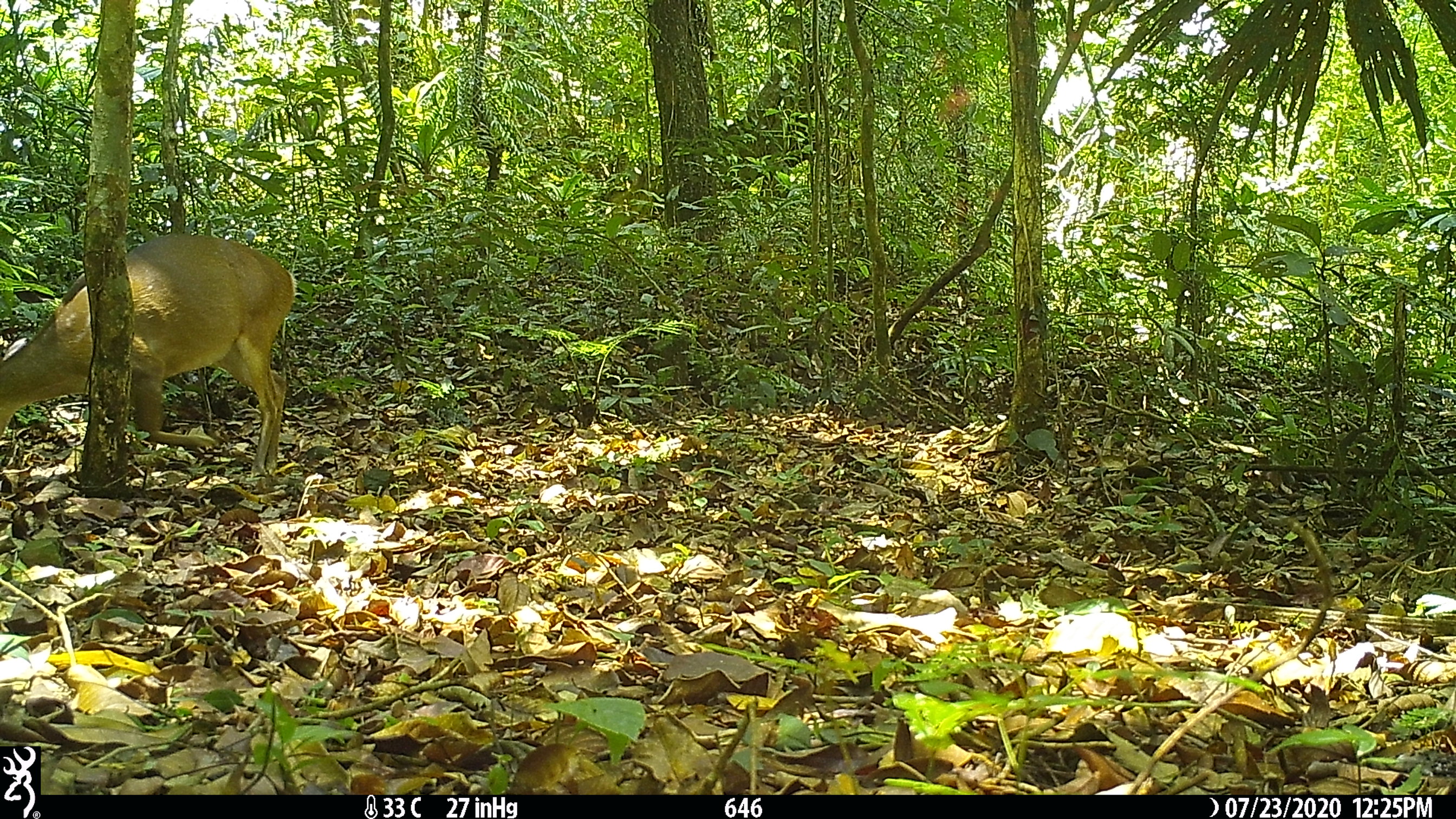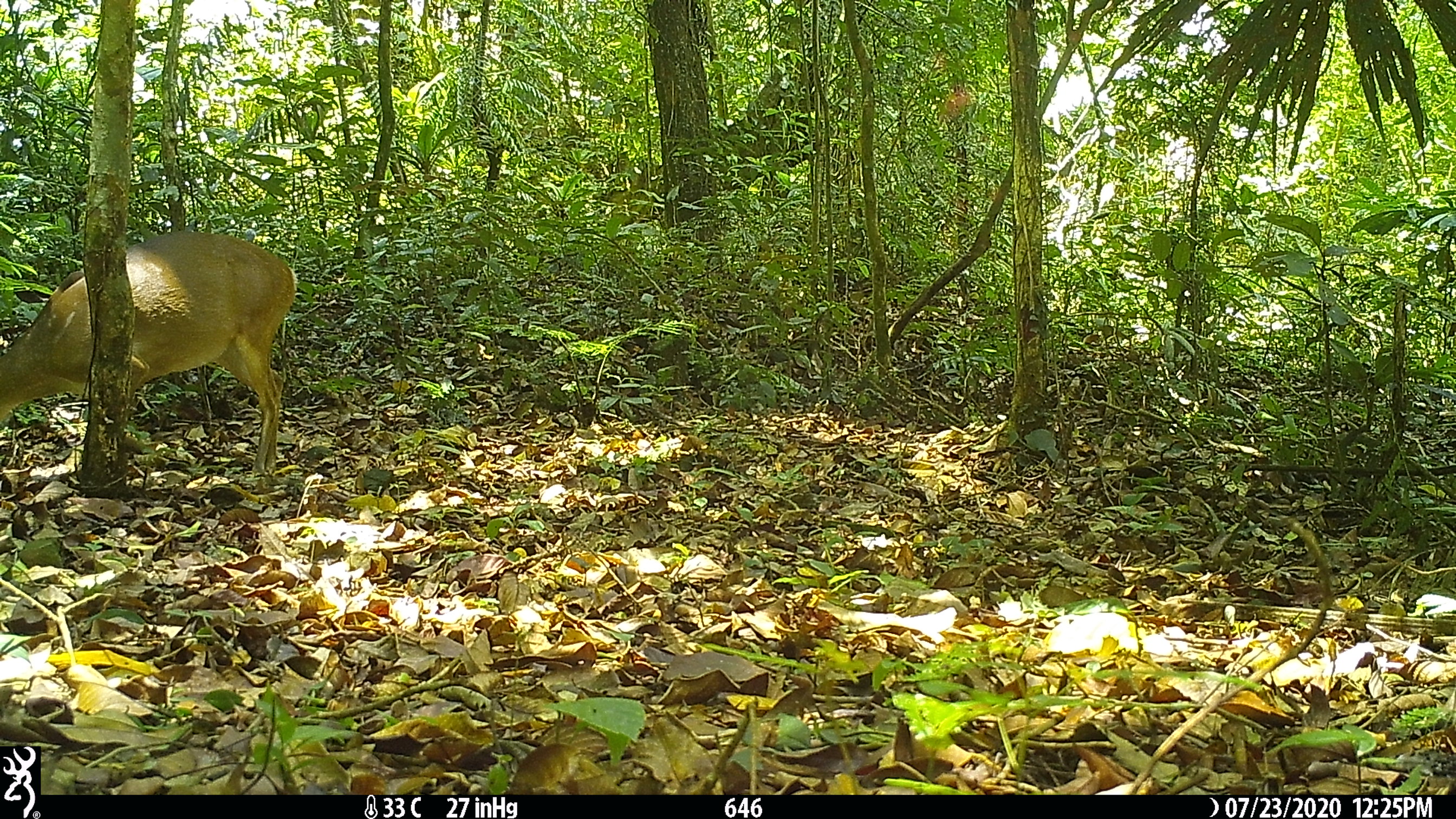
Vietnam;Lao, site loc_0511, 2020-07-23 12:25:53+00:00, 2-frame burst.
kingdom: Animalia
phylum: Chordata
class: Mammalia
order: Artiodactyla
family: Cervidae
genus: Muntiacus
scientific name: Muntiacus vuquangensis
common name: large-antlered muntjac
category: large antlered muntjac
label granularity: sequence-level